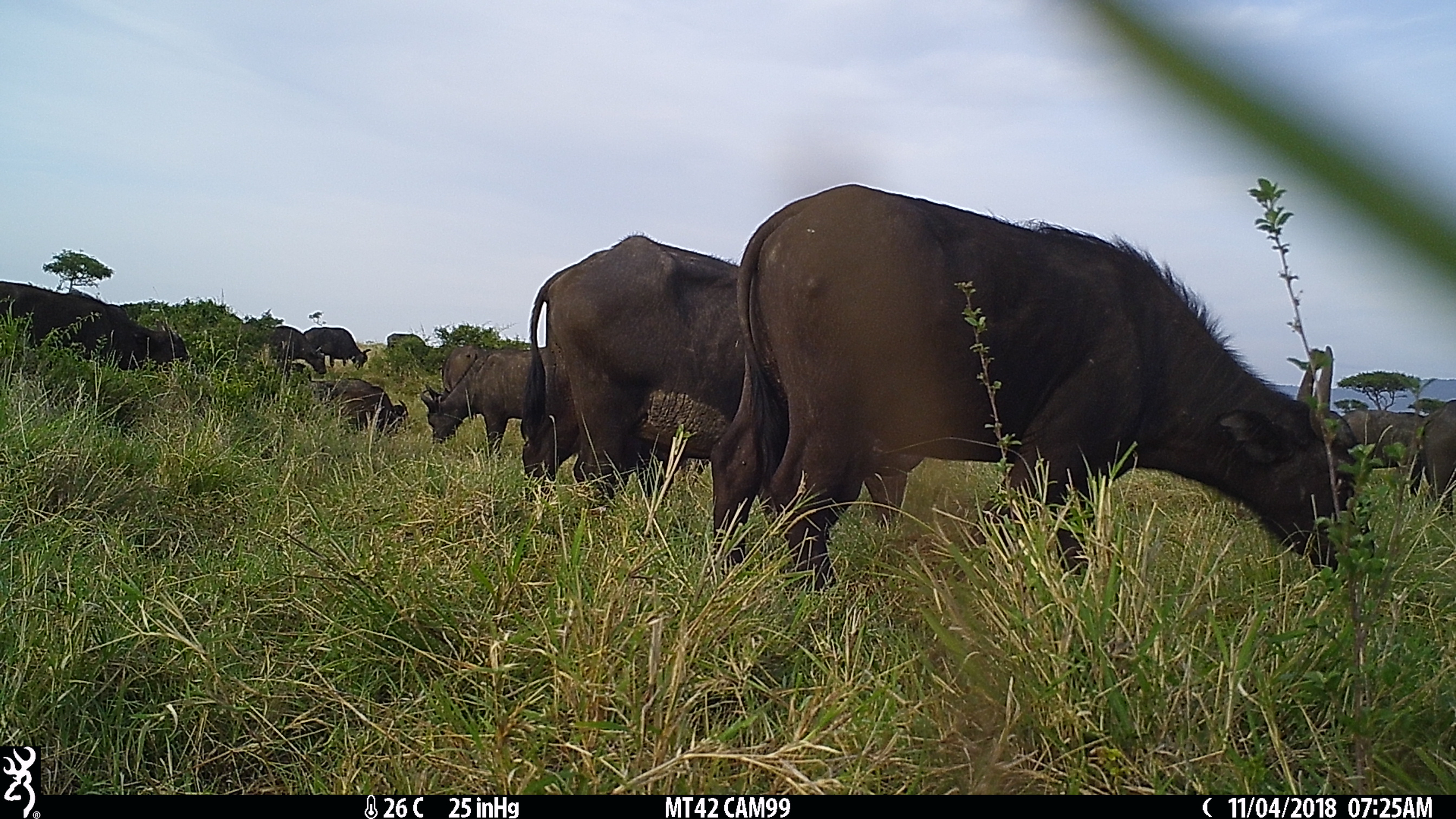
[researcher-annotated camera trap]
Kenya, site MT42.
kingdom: Animalia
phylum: Chordata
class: Mammalia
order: Artiodactyla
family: Bovidae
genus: Syncerus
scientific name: Syncerus caffer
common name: buffalo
Buffalo (Syncerus caffer).